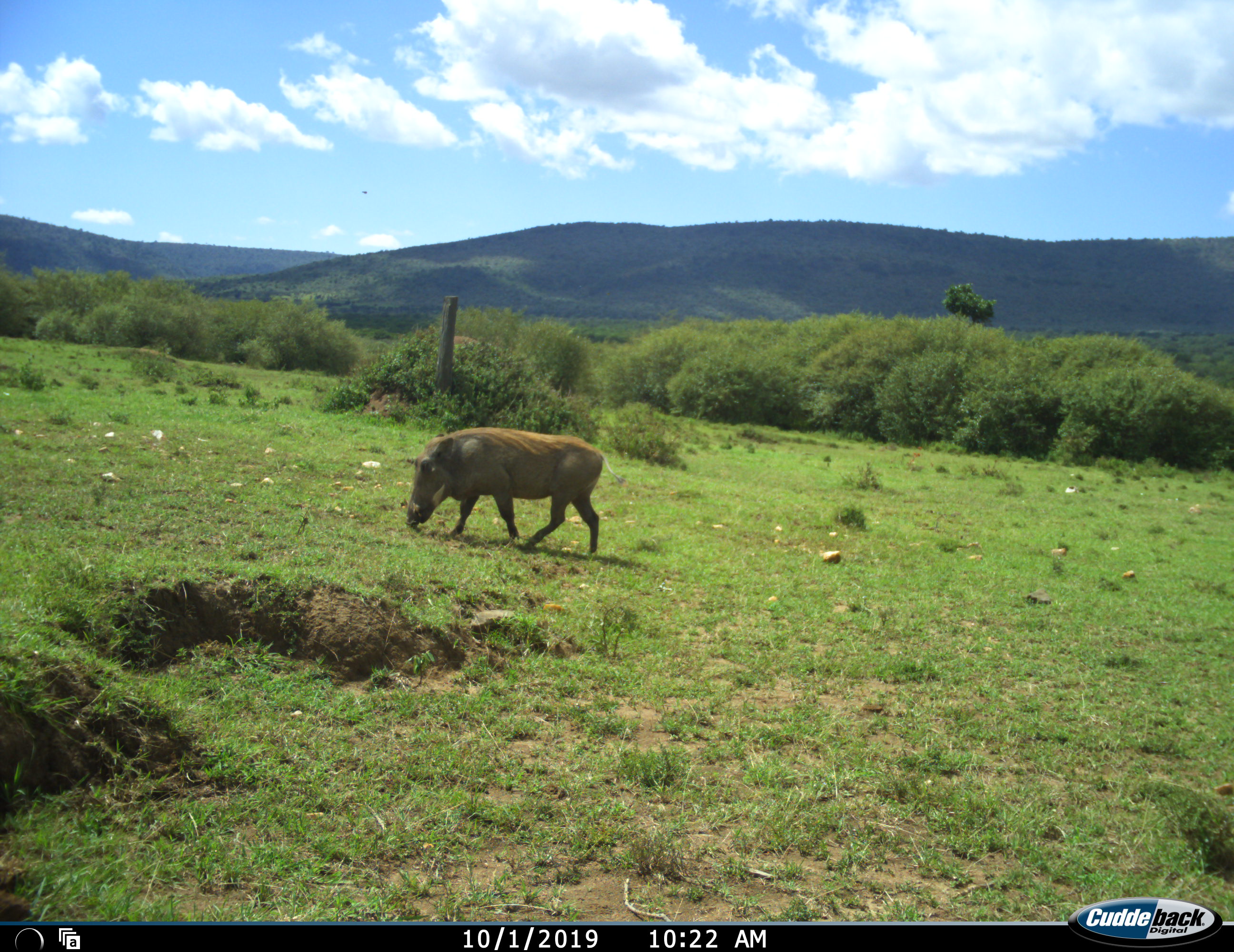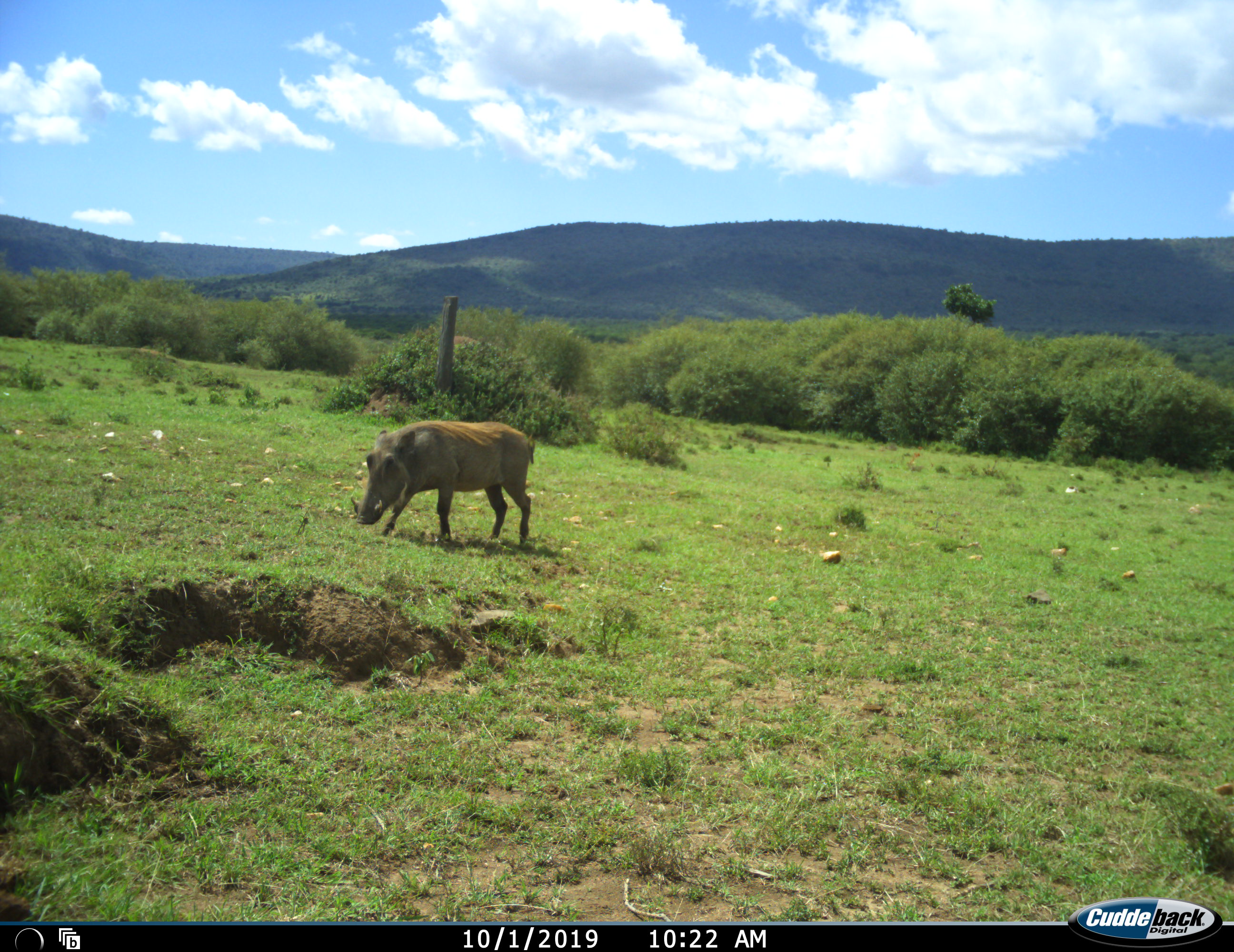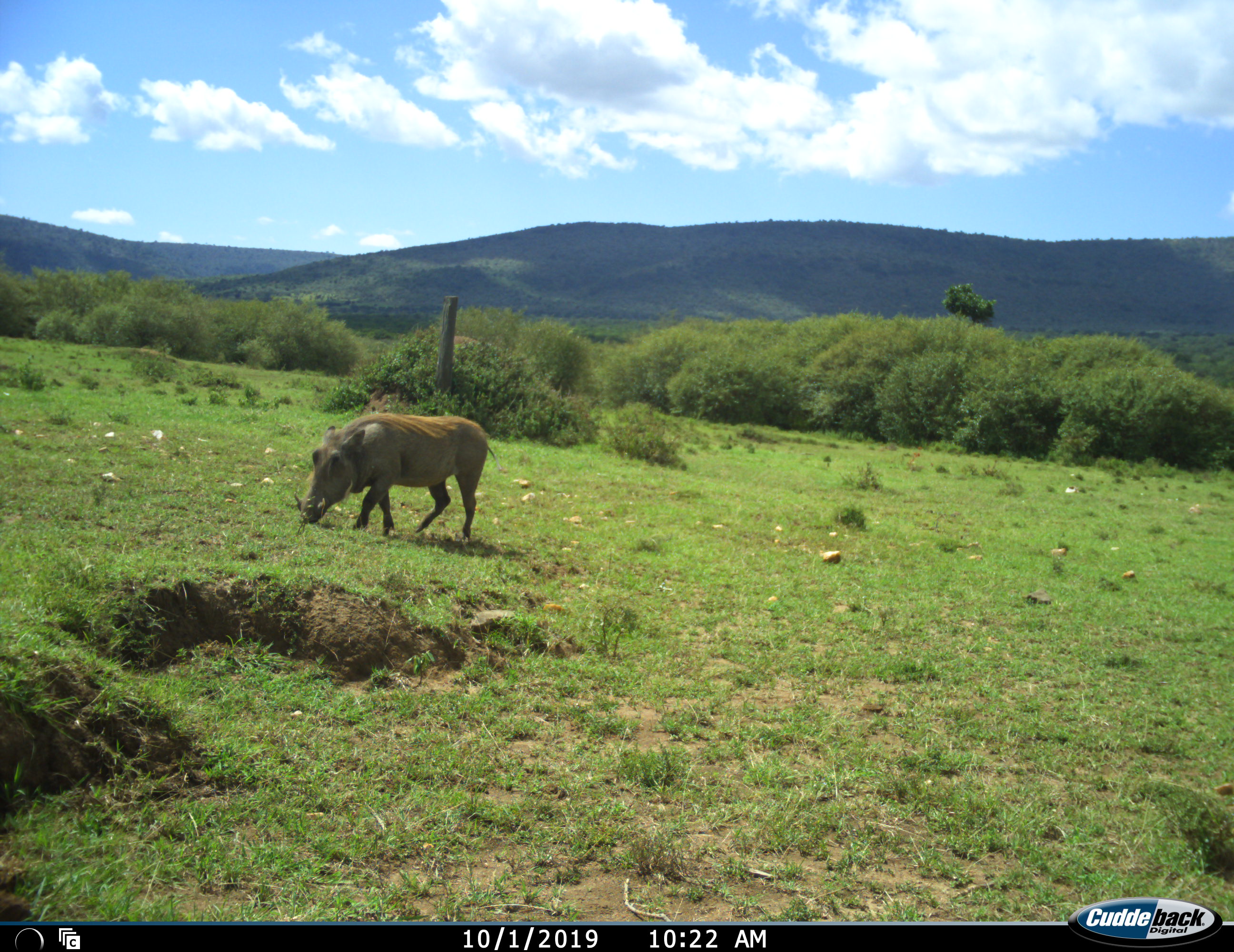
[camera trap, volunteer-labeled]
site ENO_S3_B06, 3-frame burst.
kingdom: Animalia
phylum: Chordata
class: Mammalia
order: Artiodactyla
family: Suidae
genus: Phacochoerus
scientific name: Phacochoerus africanus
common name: warthog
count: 1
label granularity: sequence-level